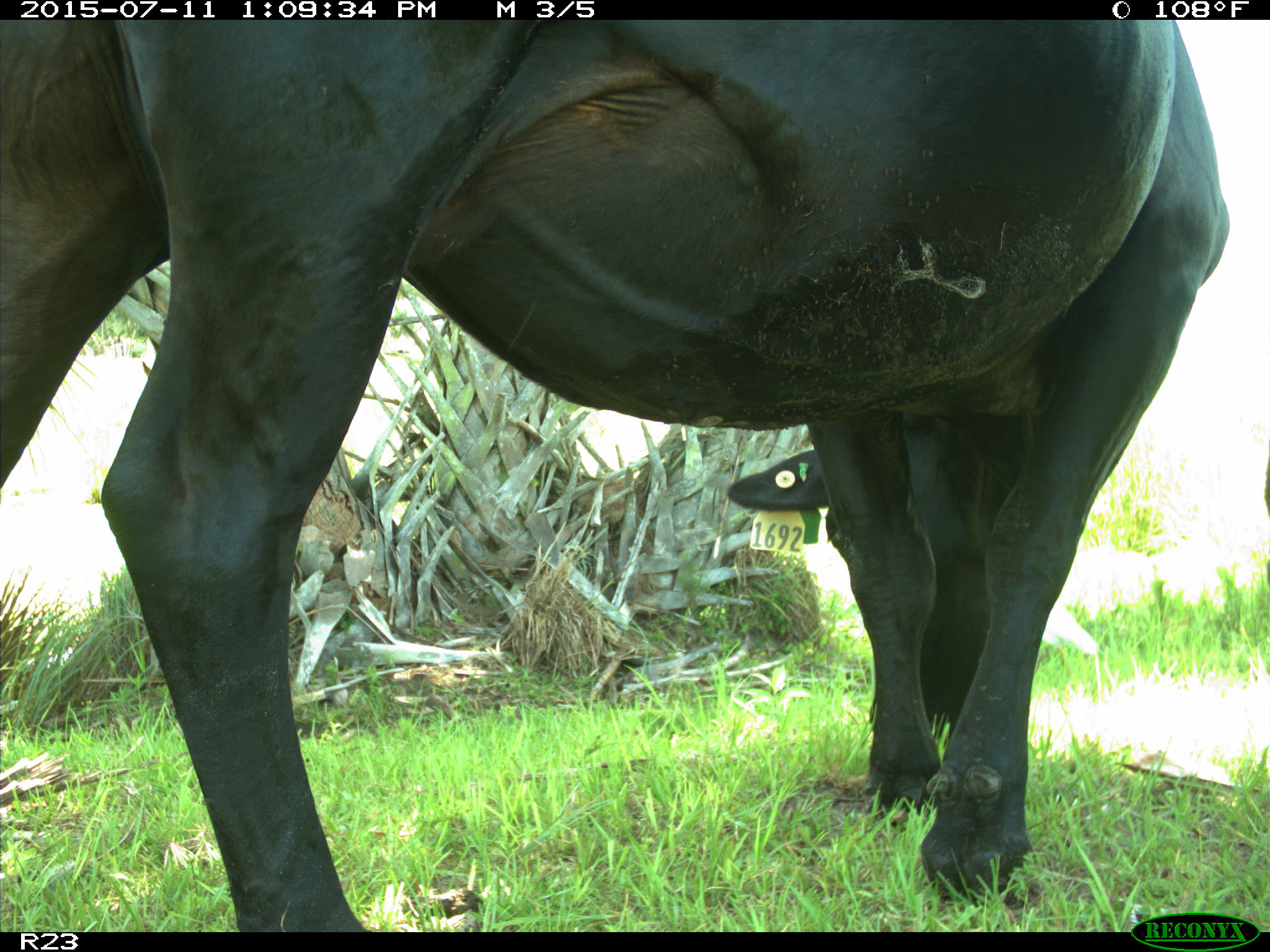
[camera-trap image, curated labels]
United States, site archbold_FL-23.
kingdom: Animalia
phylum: Chordata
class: Mammalia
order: Artiodactyla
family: Bovidae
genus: Bos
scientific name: Bos taurus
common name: domestic cow